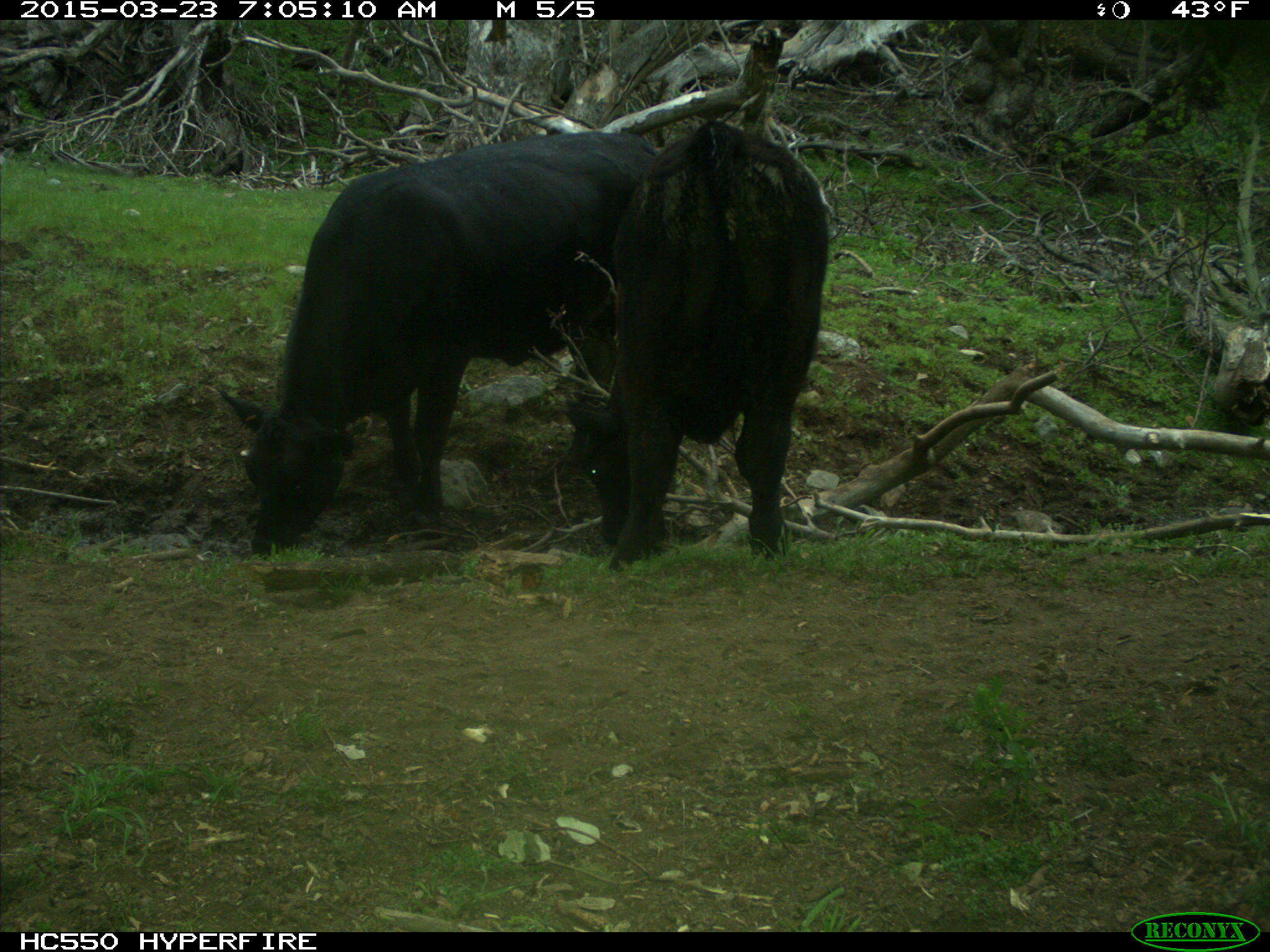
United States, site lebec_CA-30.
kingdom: Animalia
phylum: Chordata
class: Mammalia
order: Artiodactyla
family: Bovidae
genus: Bos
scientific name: Bos taurus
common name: domestic cow